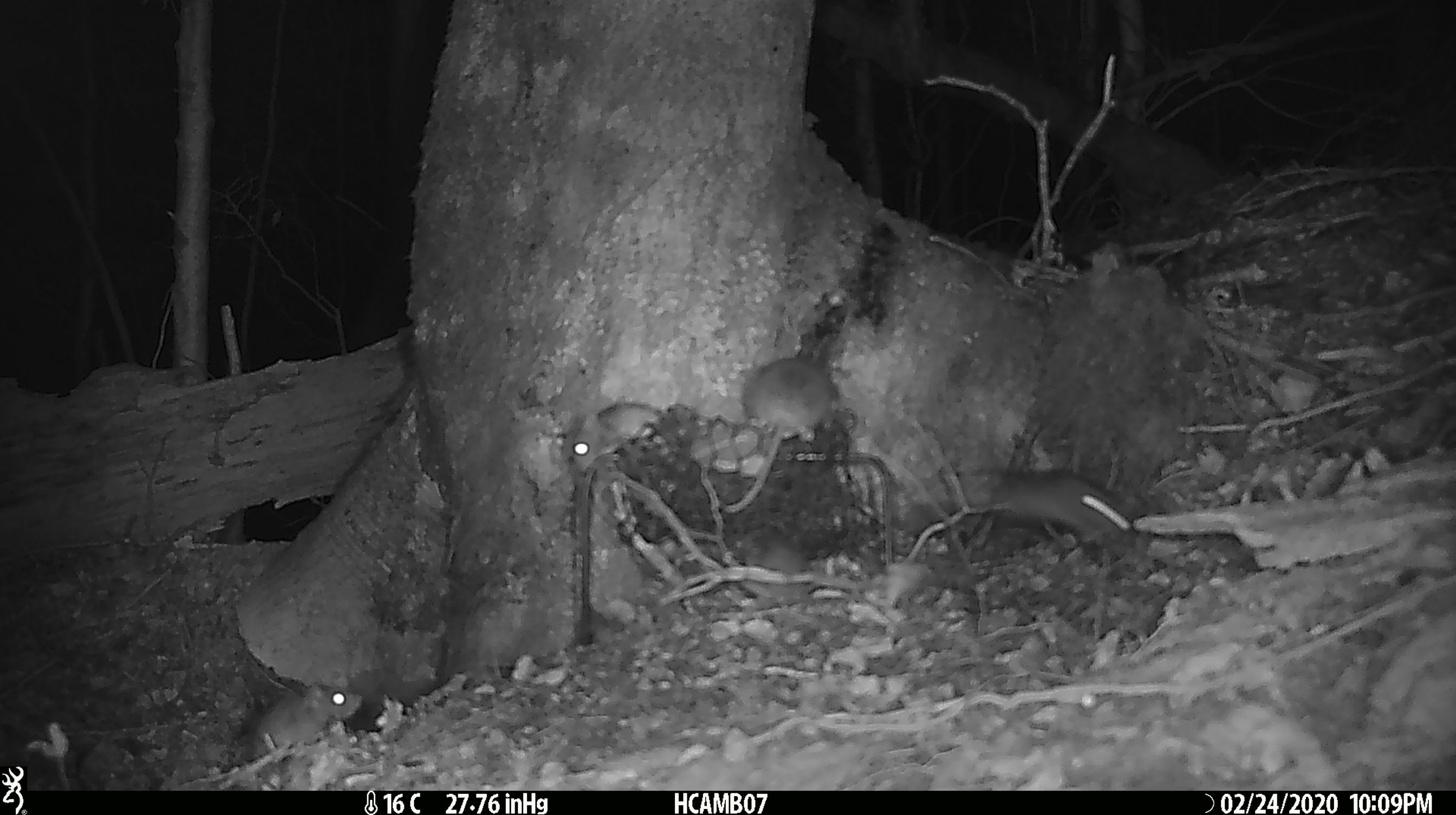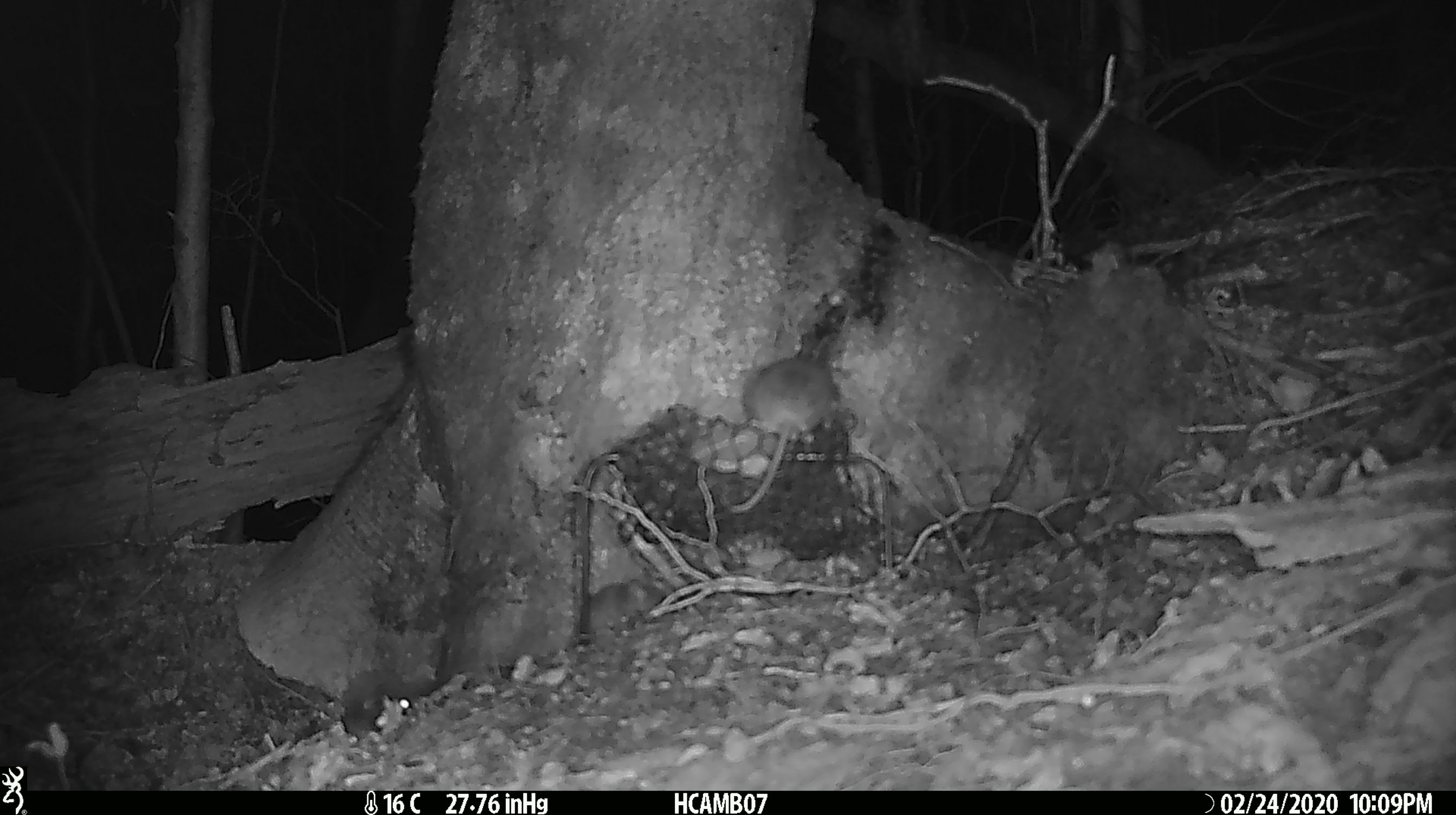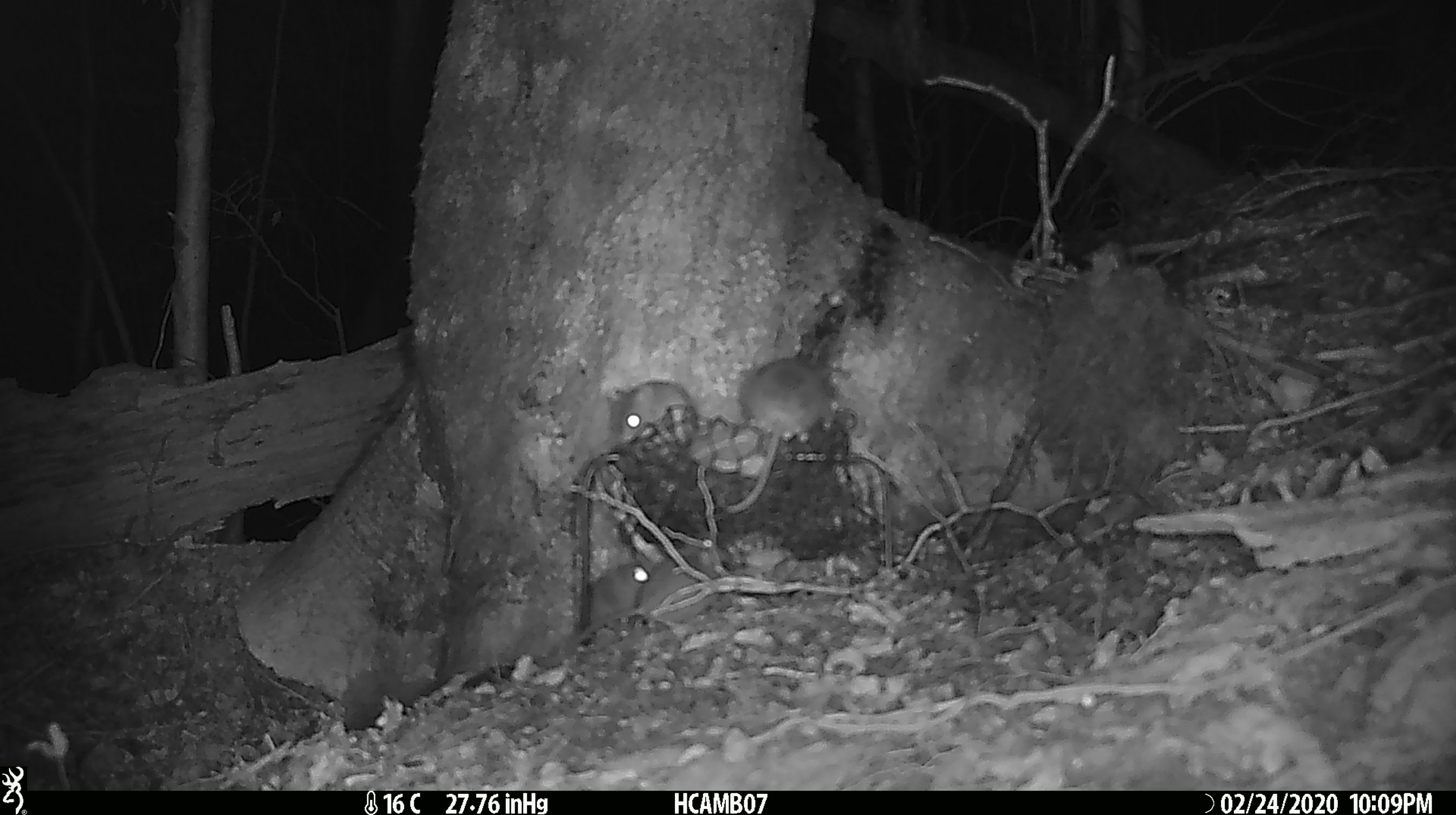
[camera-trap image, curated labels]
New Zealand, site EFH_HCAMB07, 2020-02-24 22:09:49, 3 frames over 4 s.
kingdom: Animalia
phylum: Chordata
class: Mammalia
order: Rodentia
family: Muridae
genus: Mus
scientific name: Mus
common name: mouse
Mouse (Mus).